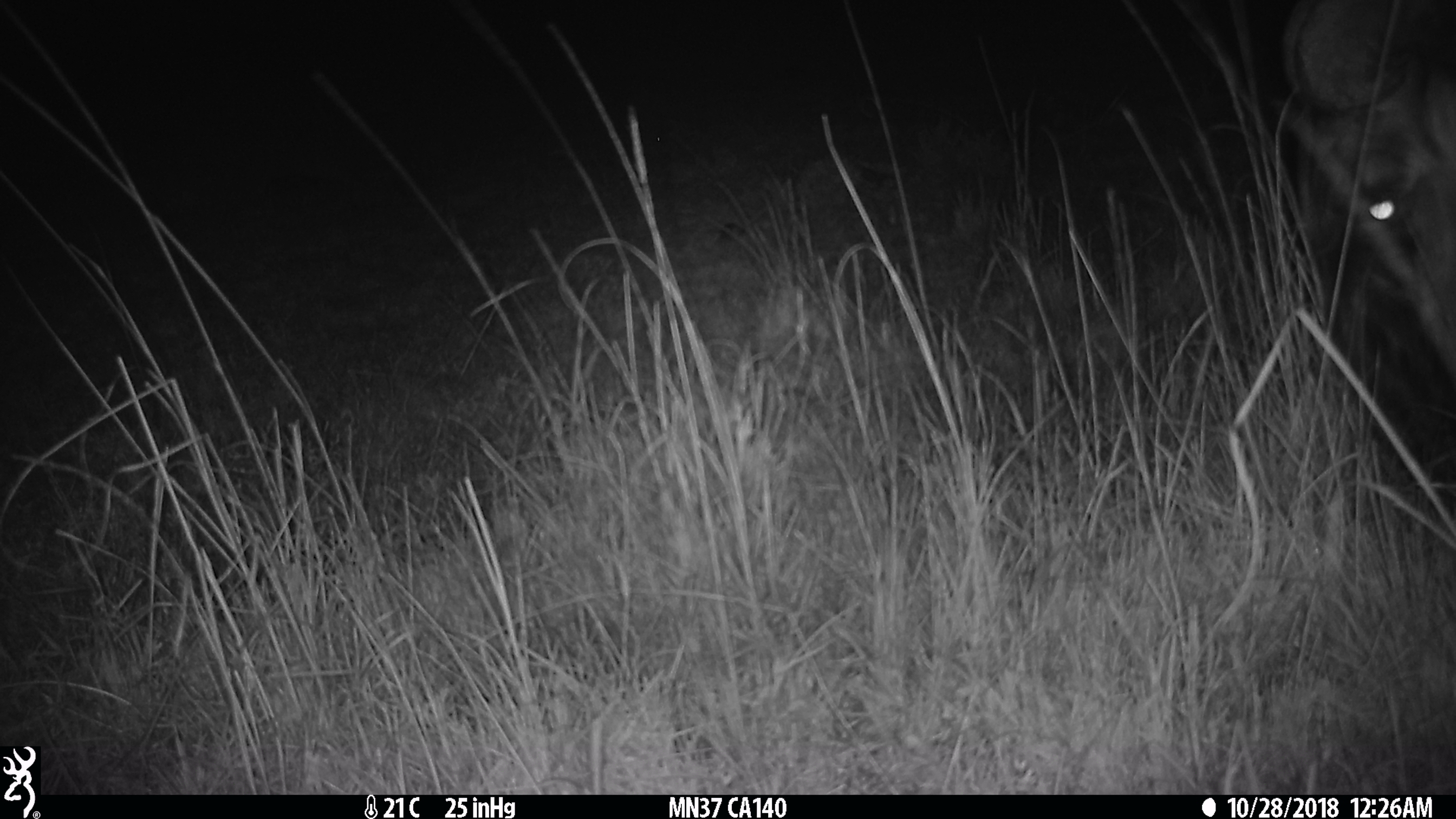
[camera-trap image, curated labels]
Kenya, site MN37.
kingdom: Animalia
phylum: Chordata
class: Mammalia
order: Artiodactyla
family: Bovidae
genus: Connochaetes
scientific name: Connochaetes taurinus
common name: blue wildebeest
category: wildebeest